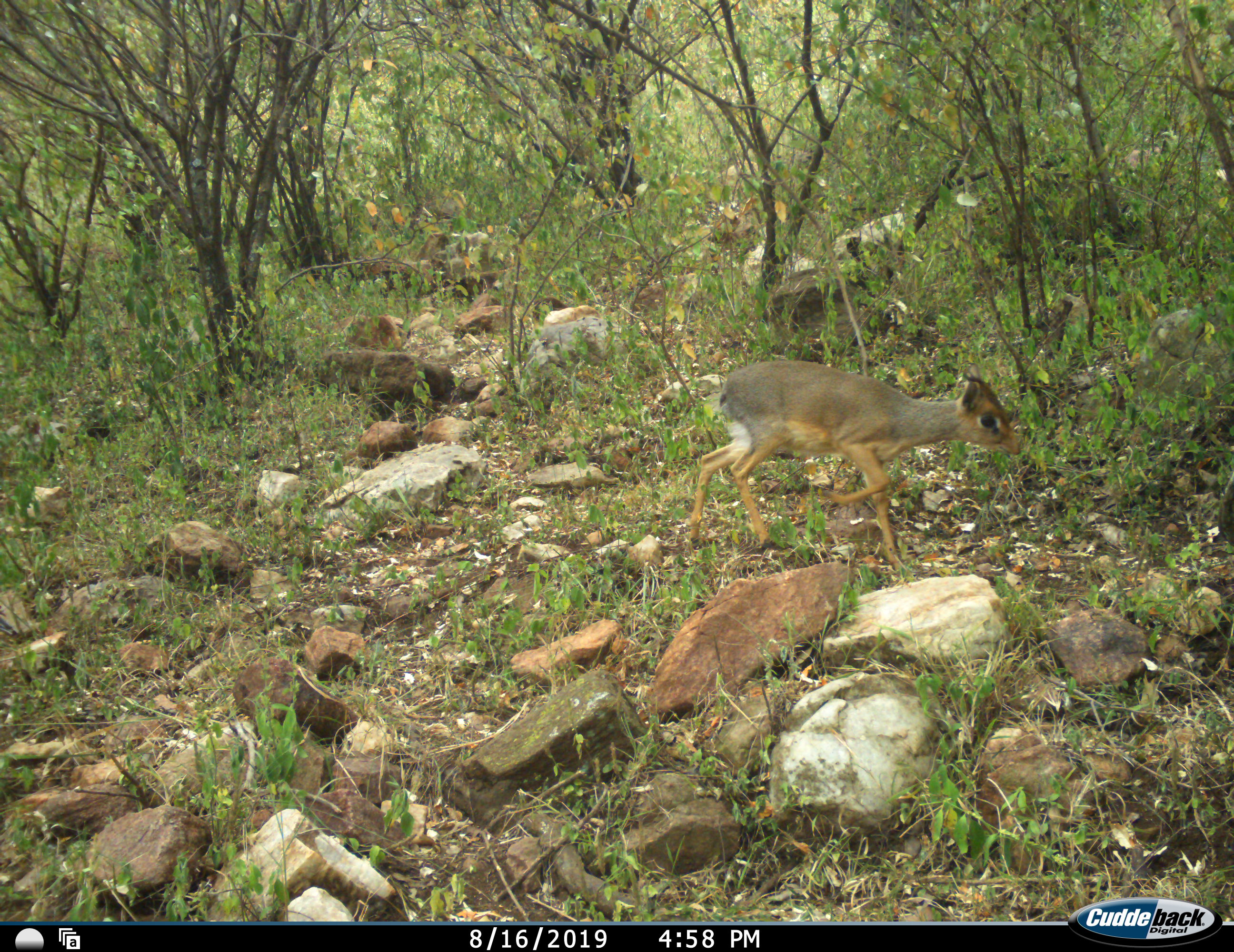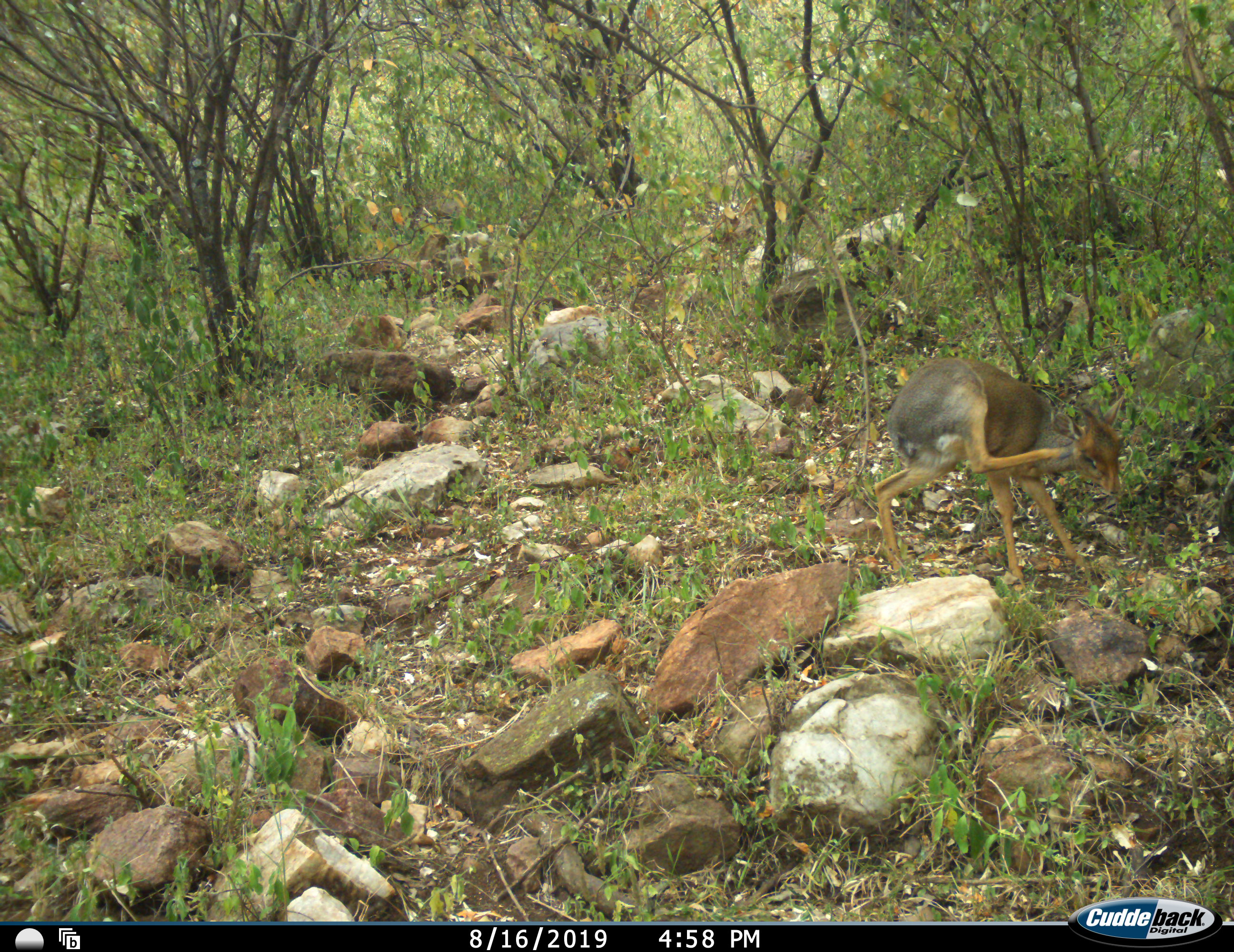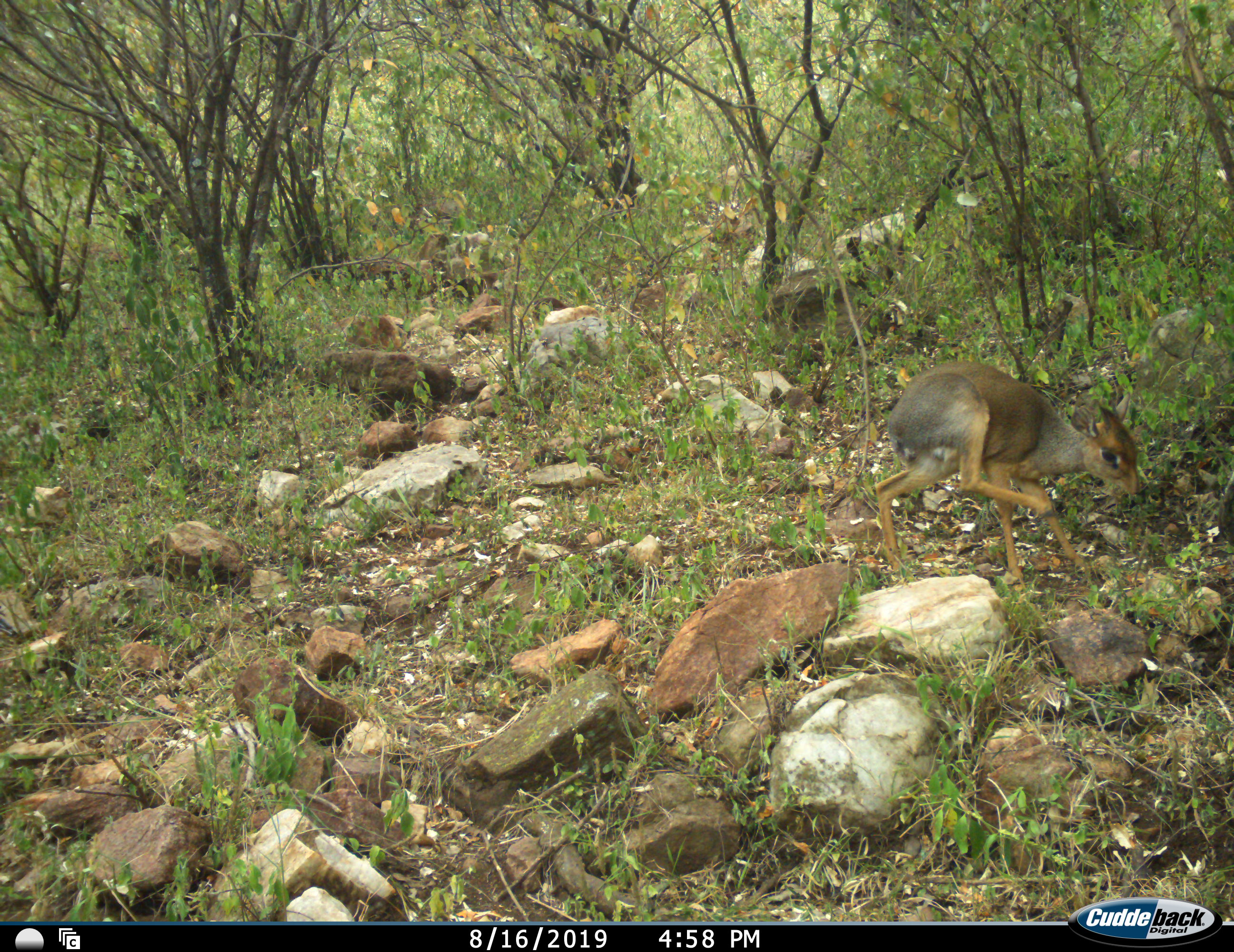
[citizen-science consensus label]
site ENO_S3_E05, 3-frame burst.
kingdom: Animalia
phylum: Chordata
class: Mammalia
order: Artiodactyla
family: Bovidae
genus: Madoqua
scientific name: Madoqua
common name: dik-dik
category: dikdik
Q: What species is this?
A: Dikdik (dik-dik) (Madoqua).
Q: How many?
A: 1.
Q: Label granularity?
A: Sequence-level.